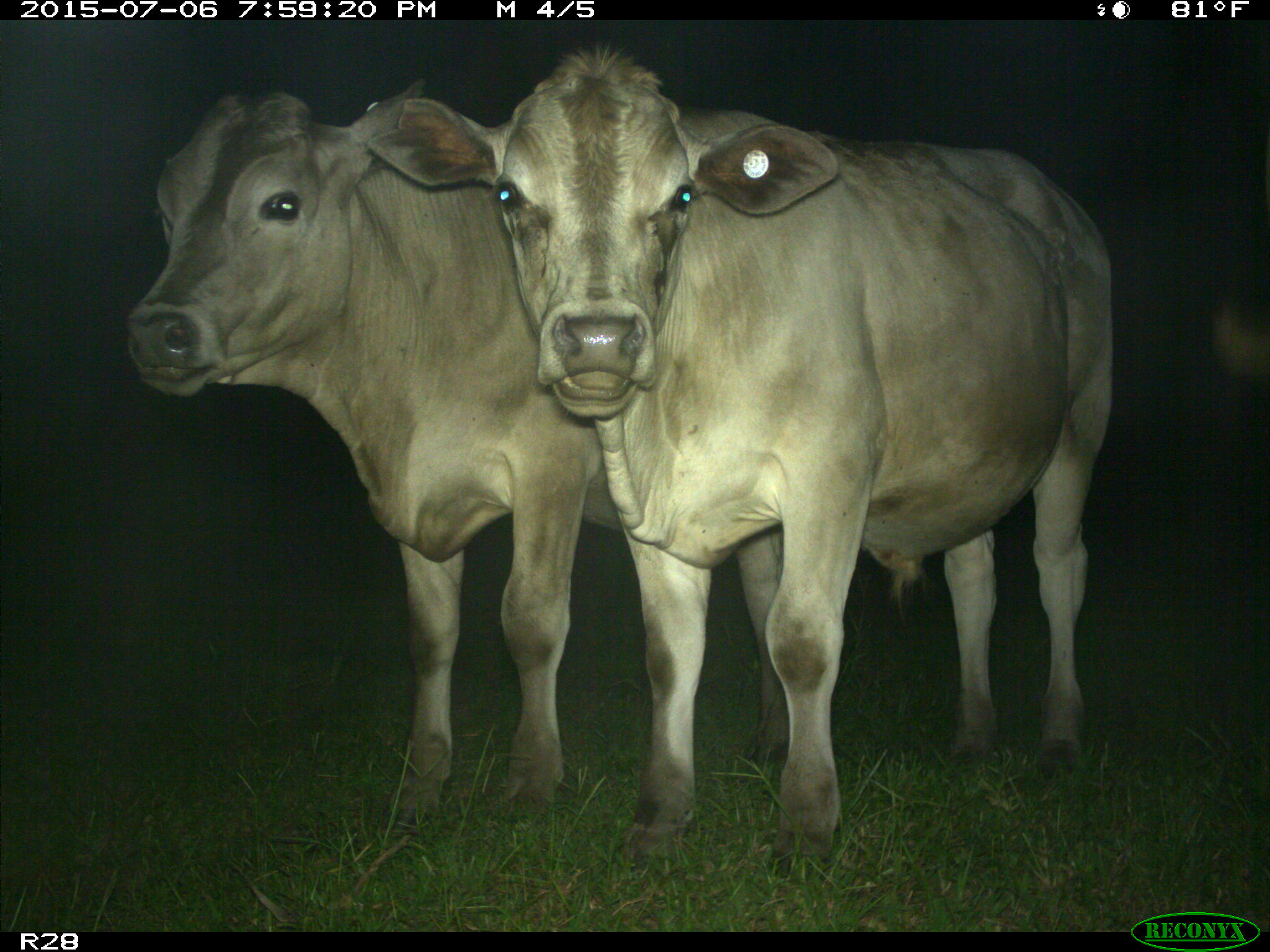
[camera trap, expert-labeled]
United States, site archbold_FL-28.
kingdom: Animalia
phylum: Chordata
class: Mammalia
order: Artiodactyla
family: Bovidae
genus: Bos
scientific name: Bos taurus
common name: domestic cow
Bos taurus (domestic cow).